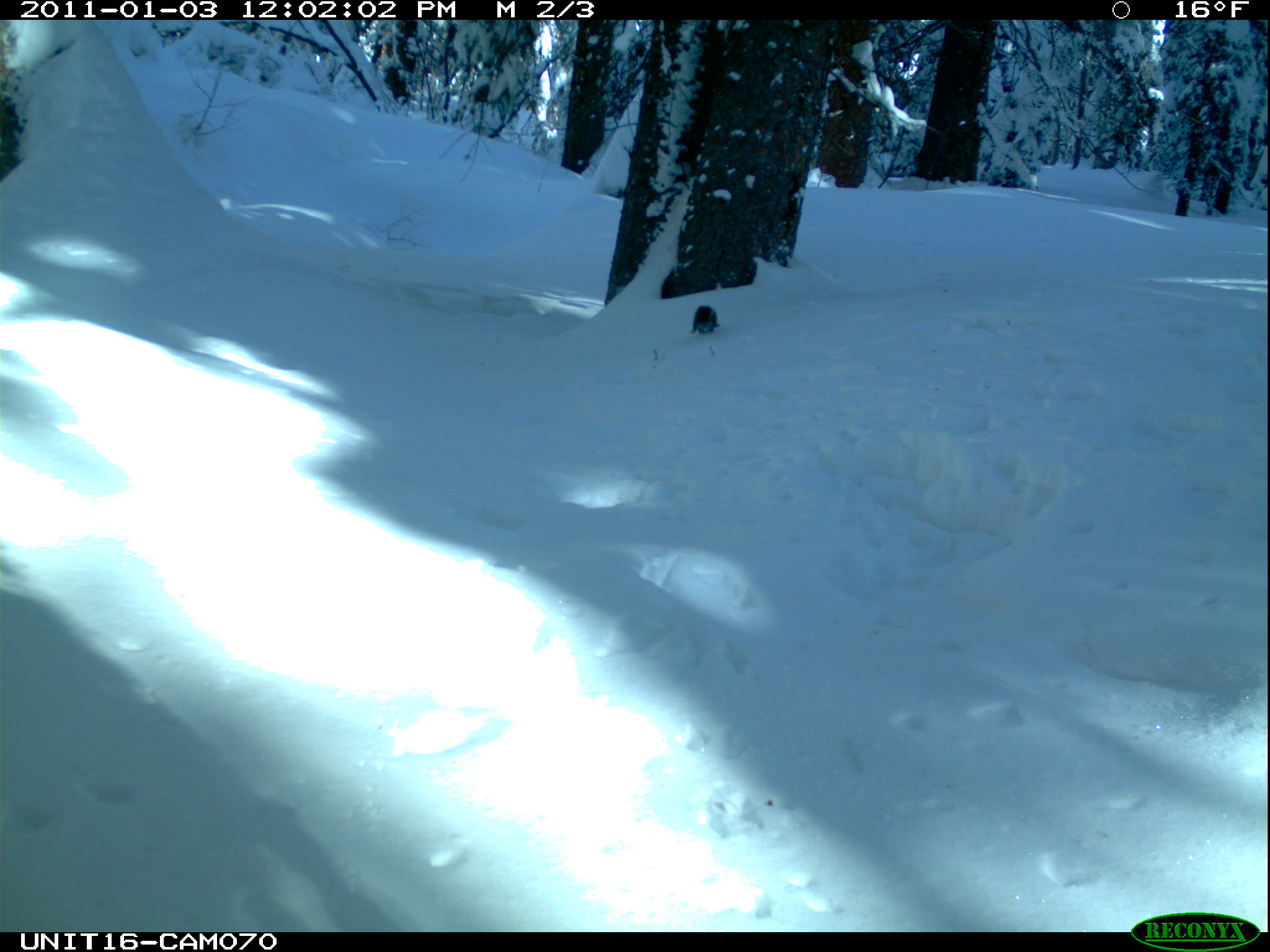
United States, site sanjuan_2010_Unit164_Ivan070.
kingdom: Animalia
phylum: Chordata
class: Mammalia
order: Rodentia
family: Sciuridae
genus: Tamiasciurus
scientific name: Tamiasciurus hudsonicus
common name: american red squirrel